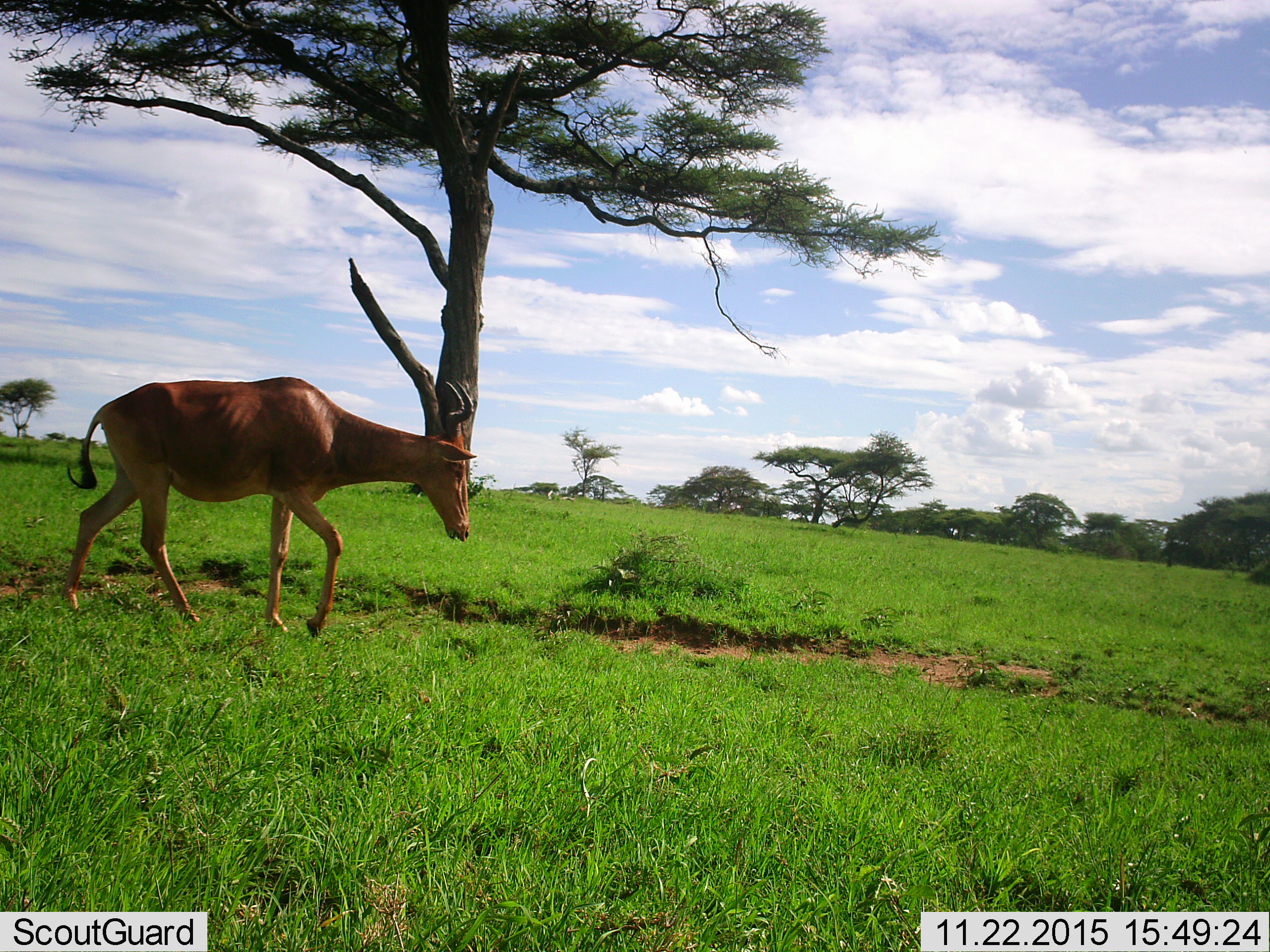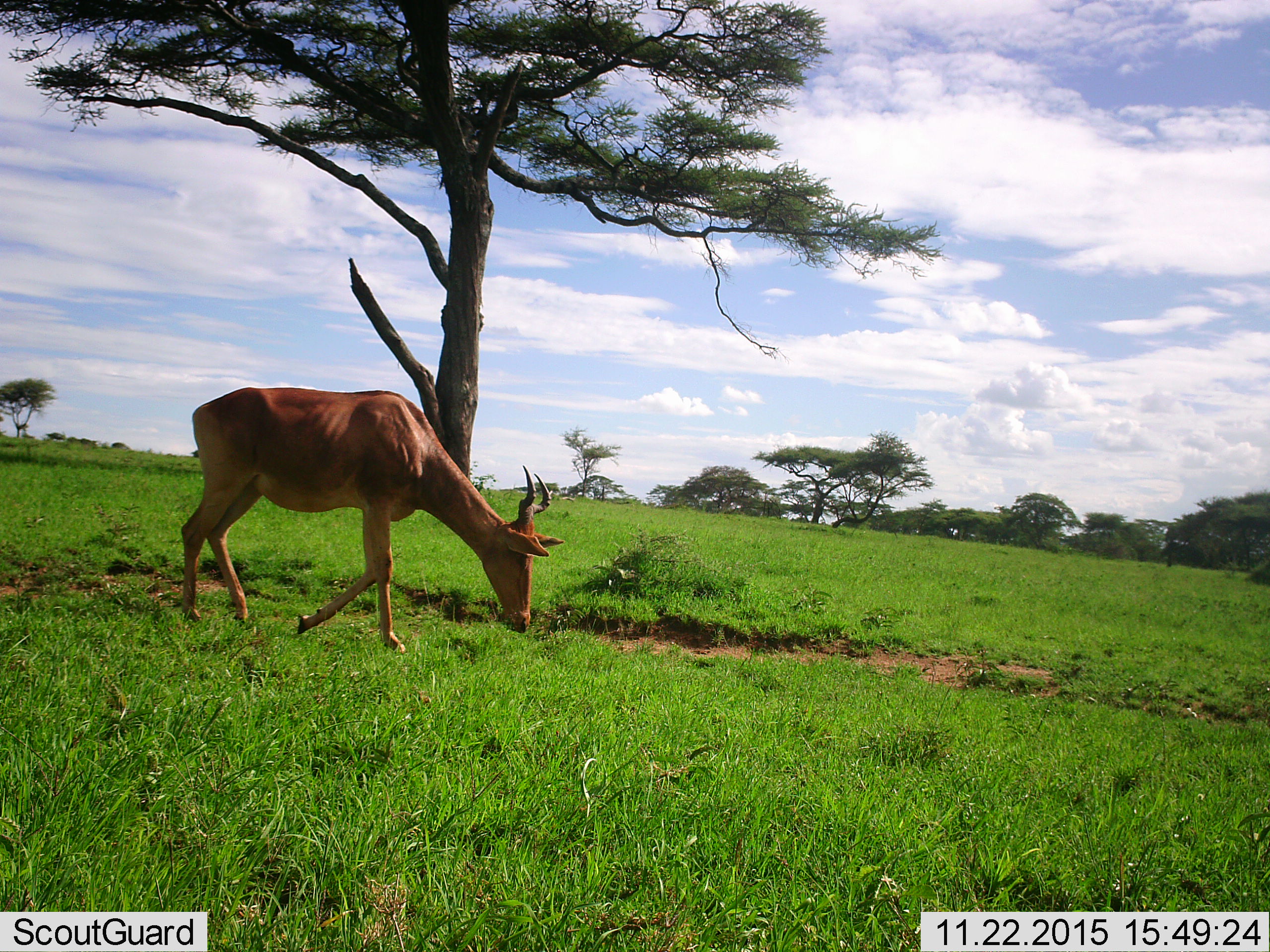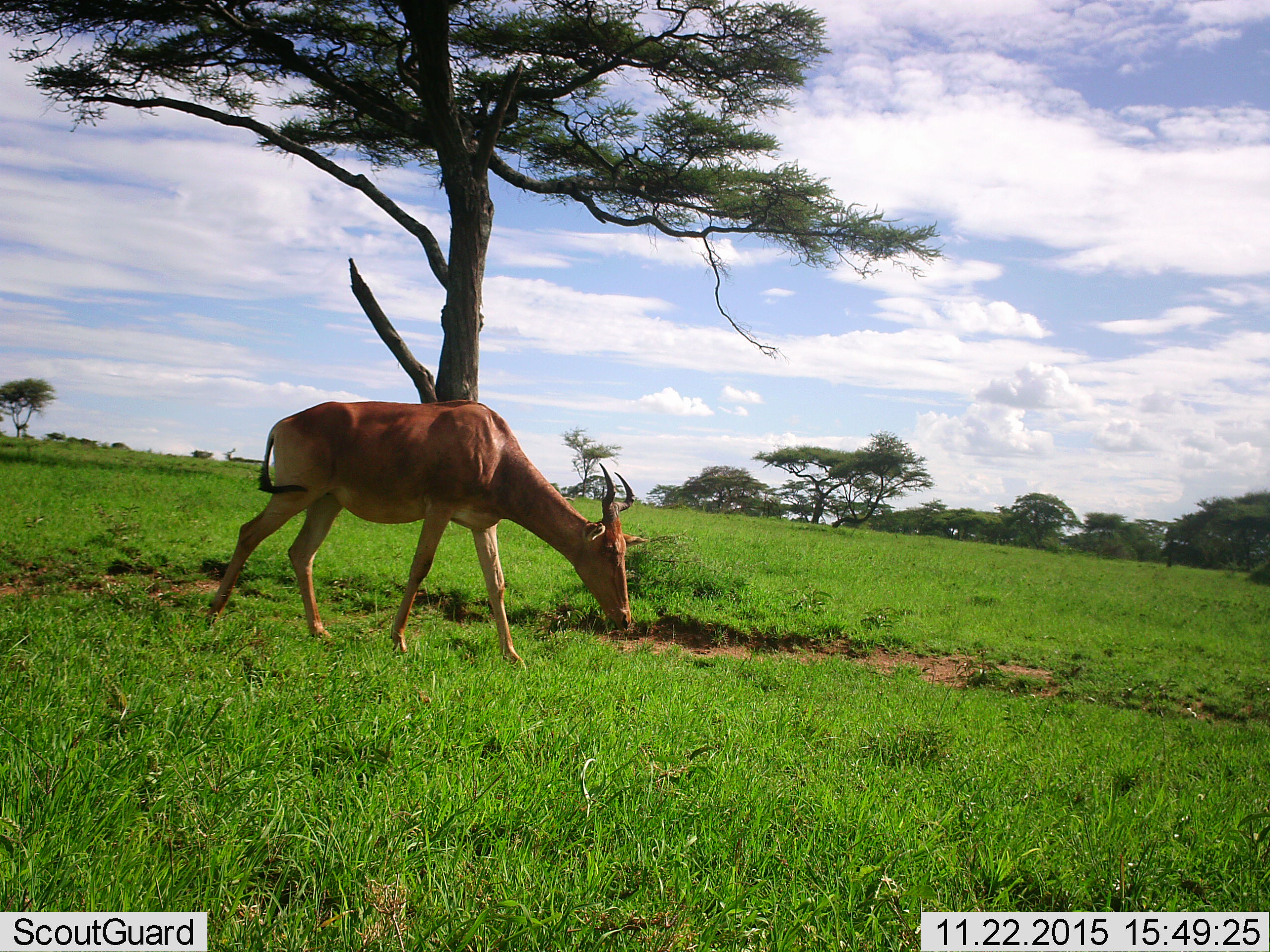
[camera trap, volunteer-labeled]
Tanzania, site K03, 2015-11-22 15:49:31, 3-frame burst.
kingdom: Animalia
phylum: Chordata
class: Mammalia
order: Artiodactyla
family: Bovidae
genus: Alcelaphus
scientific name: Alcelaphus buselaphus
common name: hartebeest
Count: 1.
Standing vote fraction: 11%.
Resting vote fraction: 0%.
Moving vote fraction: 78%.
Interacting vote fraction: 0%.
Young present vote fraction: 0%.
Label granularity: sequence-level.